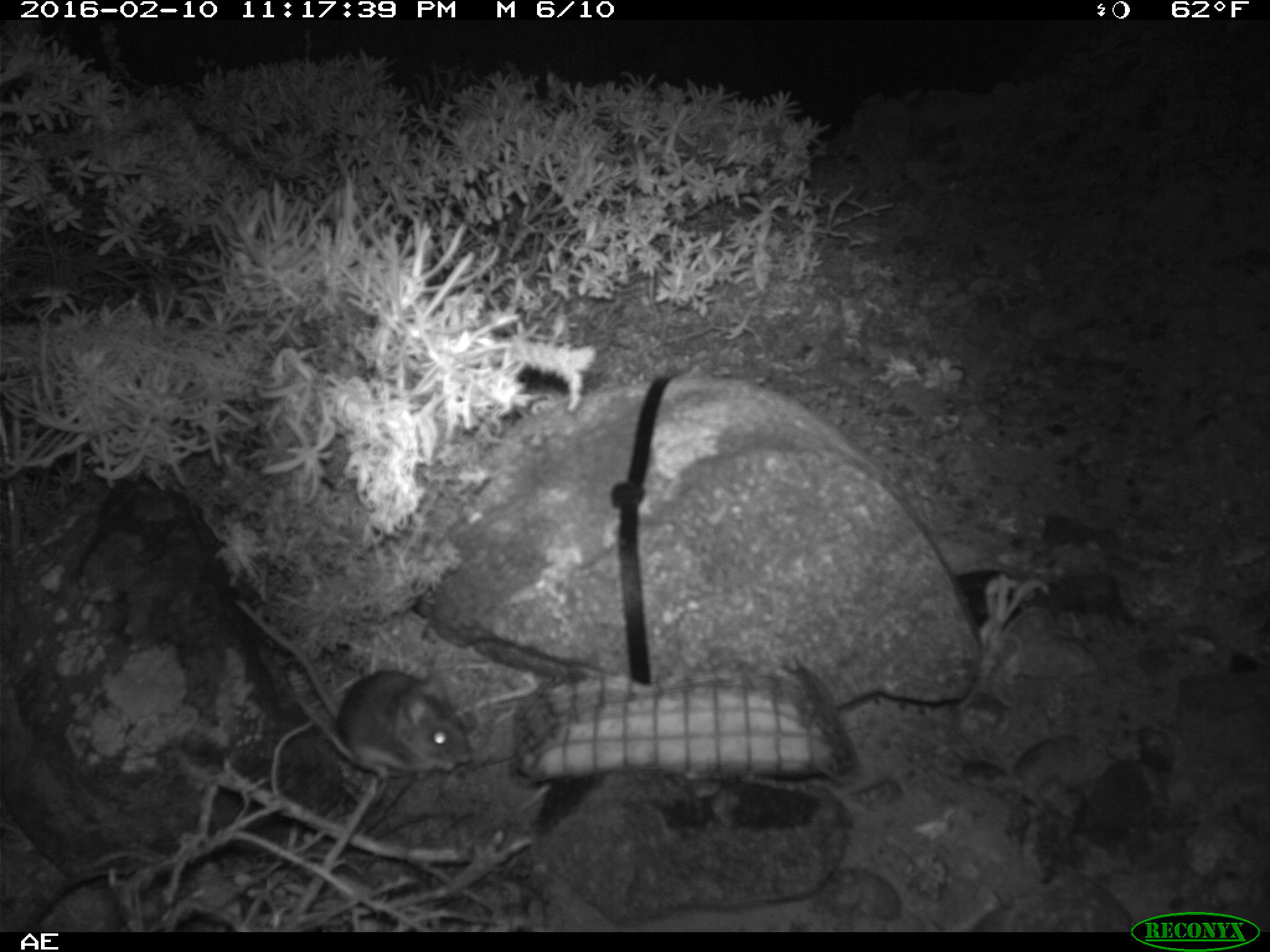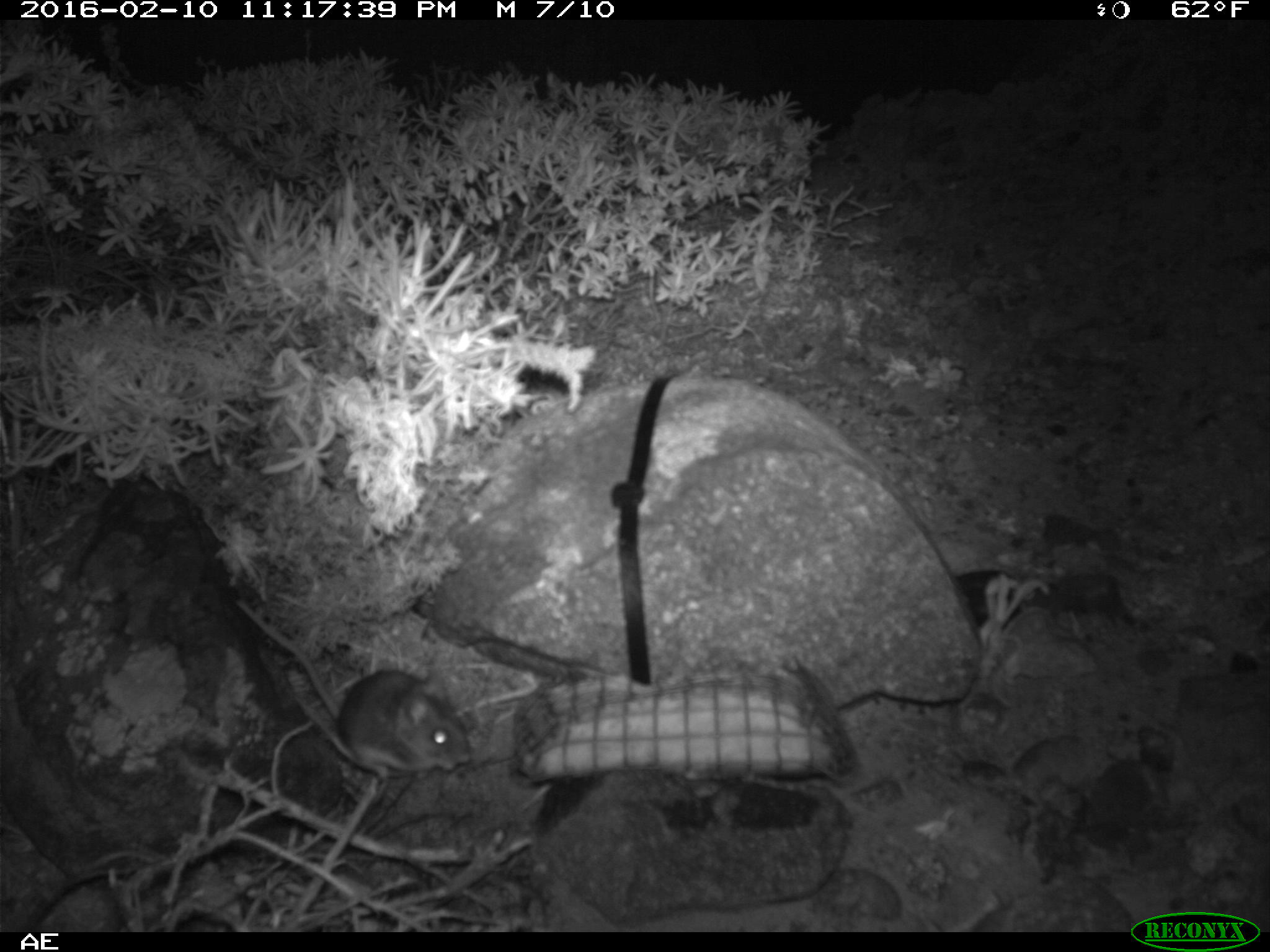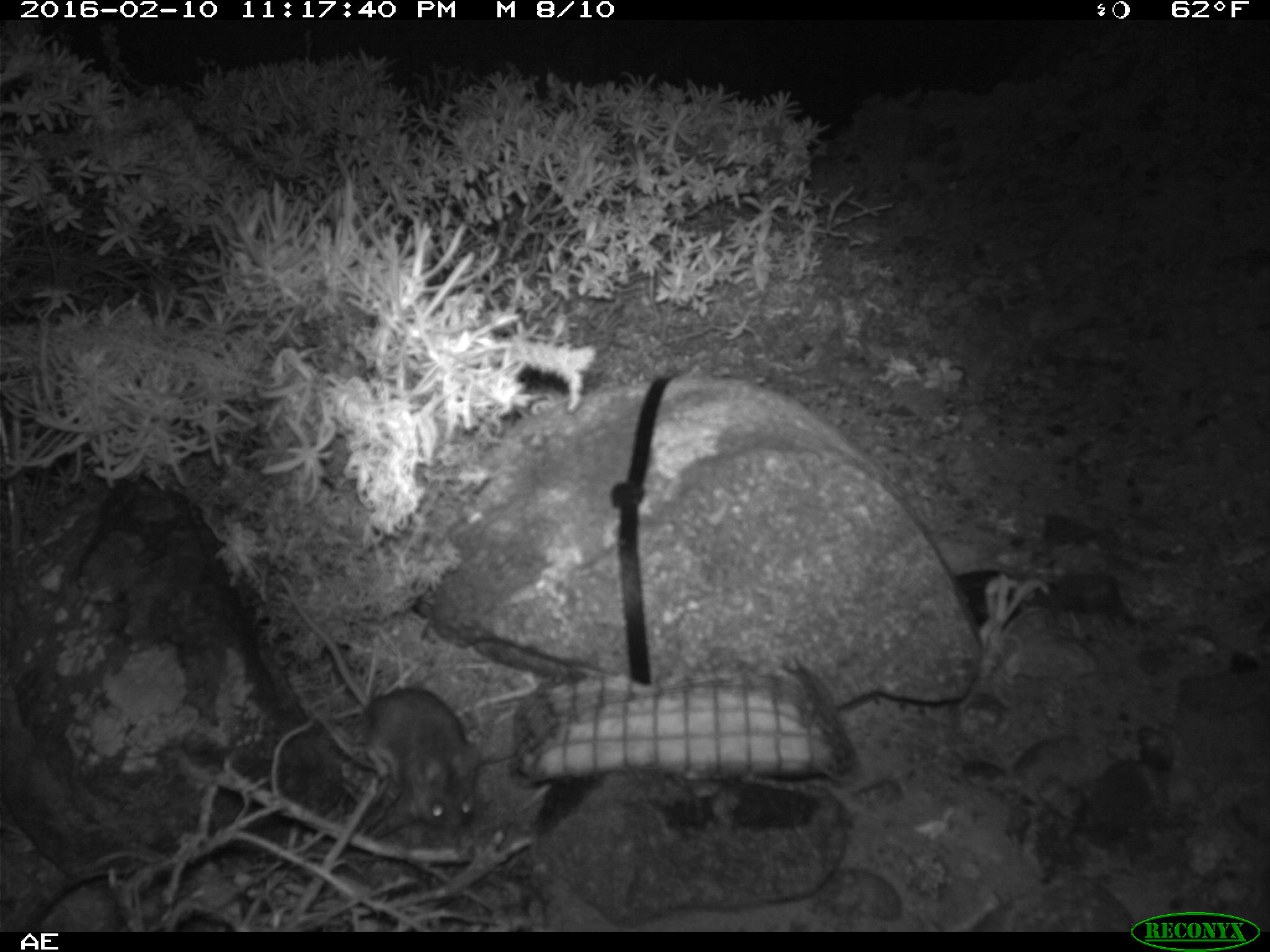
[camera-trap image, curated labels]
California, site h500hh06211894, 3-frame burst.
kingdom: Animalia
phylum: Chordata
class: Mammalia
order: Rodentia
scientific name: Rodentia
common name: rodent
Rodent (Rodentia).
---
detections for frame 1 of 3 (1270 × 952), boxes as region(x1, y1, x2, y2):
rodent: region(236, 597, 471, 780)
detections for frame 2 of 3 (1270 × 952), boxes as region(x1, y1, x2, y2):
rodent: region(234, 598, 471, 778)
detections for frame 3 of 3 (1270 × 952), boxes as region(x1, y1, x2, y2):
rodent: region(275, 575, 480, 829)